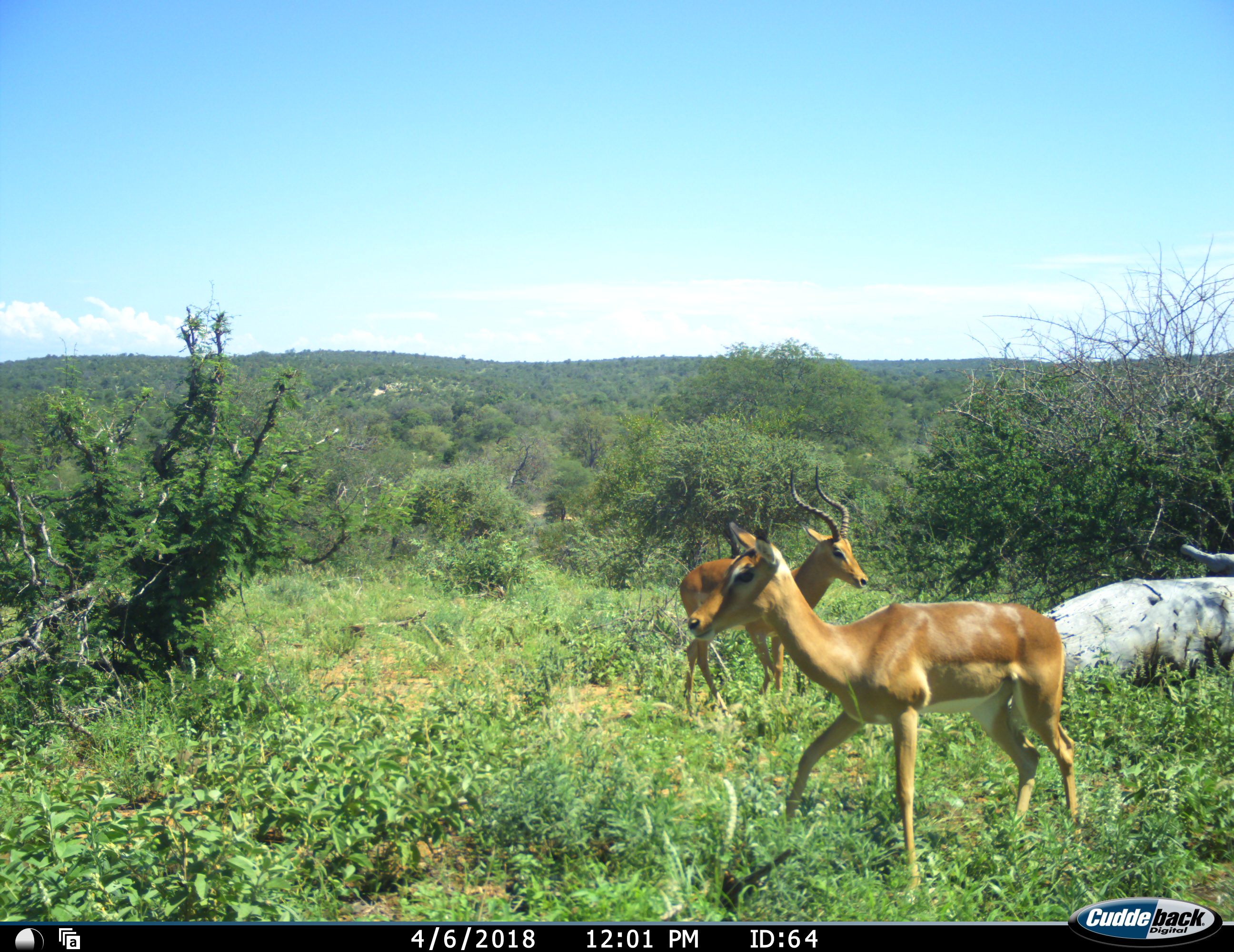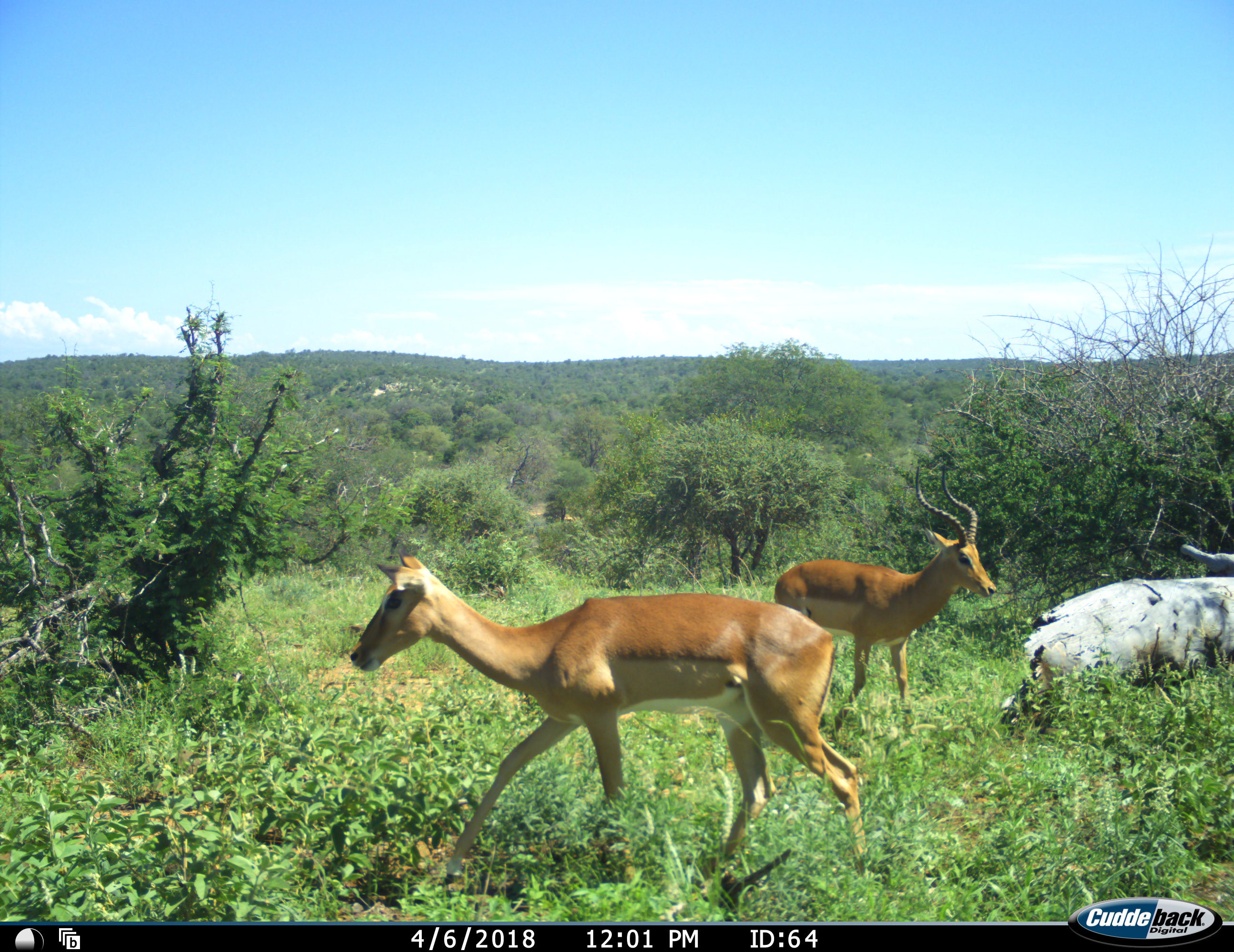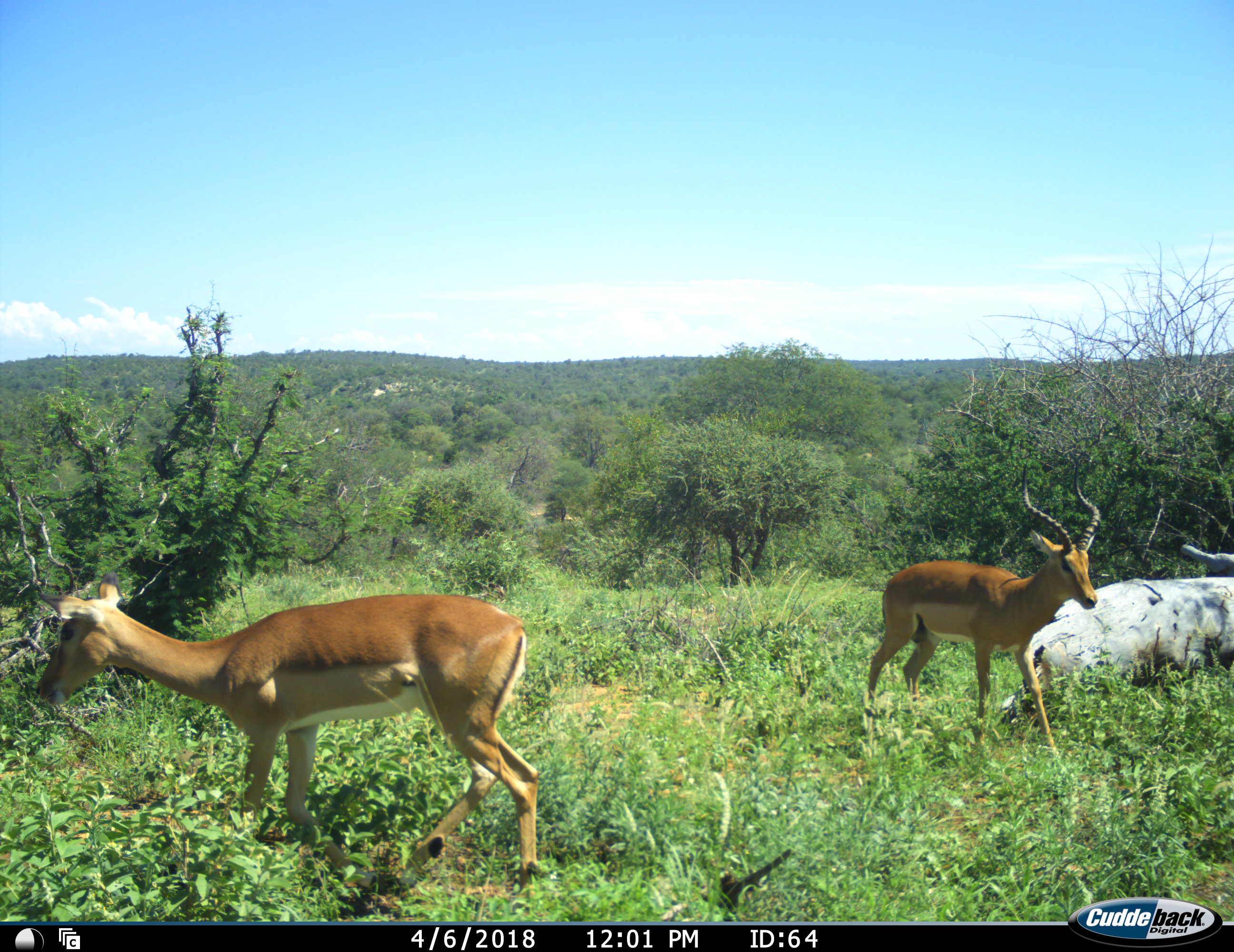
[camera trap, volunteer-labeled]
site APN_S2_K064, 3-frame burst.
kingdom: Animalia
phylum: Chordata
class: Mammalia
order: Artiodactyla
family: Bovidae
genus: Aepyceros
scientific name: Aepyceros melampus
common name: impala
Impala (Aepyceros melampus), count 2. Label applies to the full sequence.